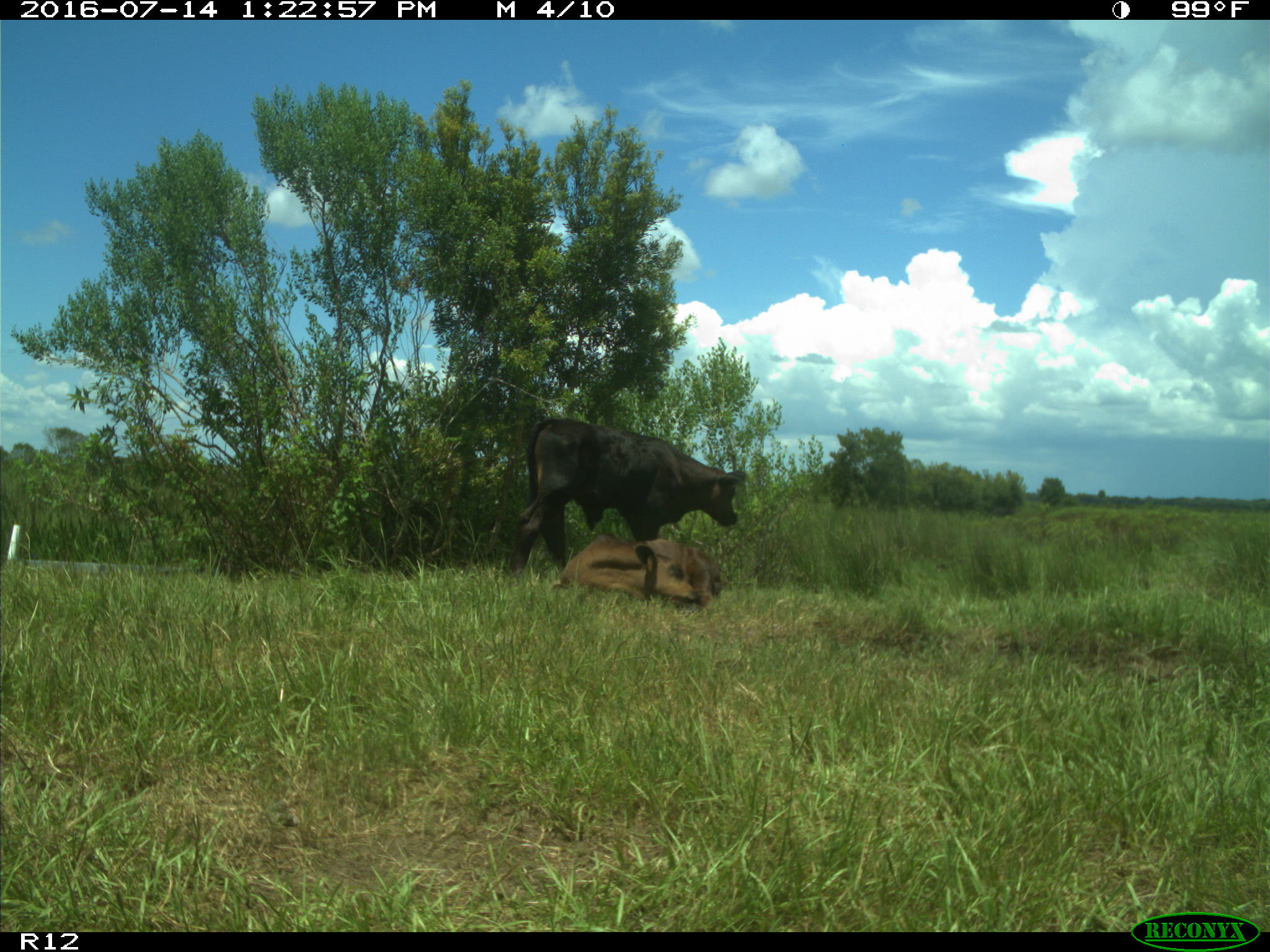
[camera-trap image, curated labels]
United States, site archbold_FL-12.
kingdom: Animalia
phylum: Chordata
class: Mammalia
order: Artiodactyla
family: Bovidae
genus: Bos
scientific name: Bos taurus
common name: domestic cow